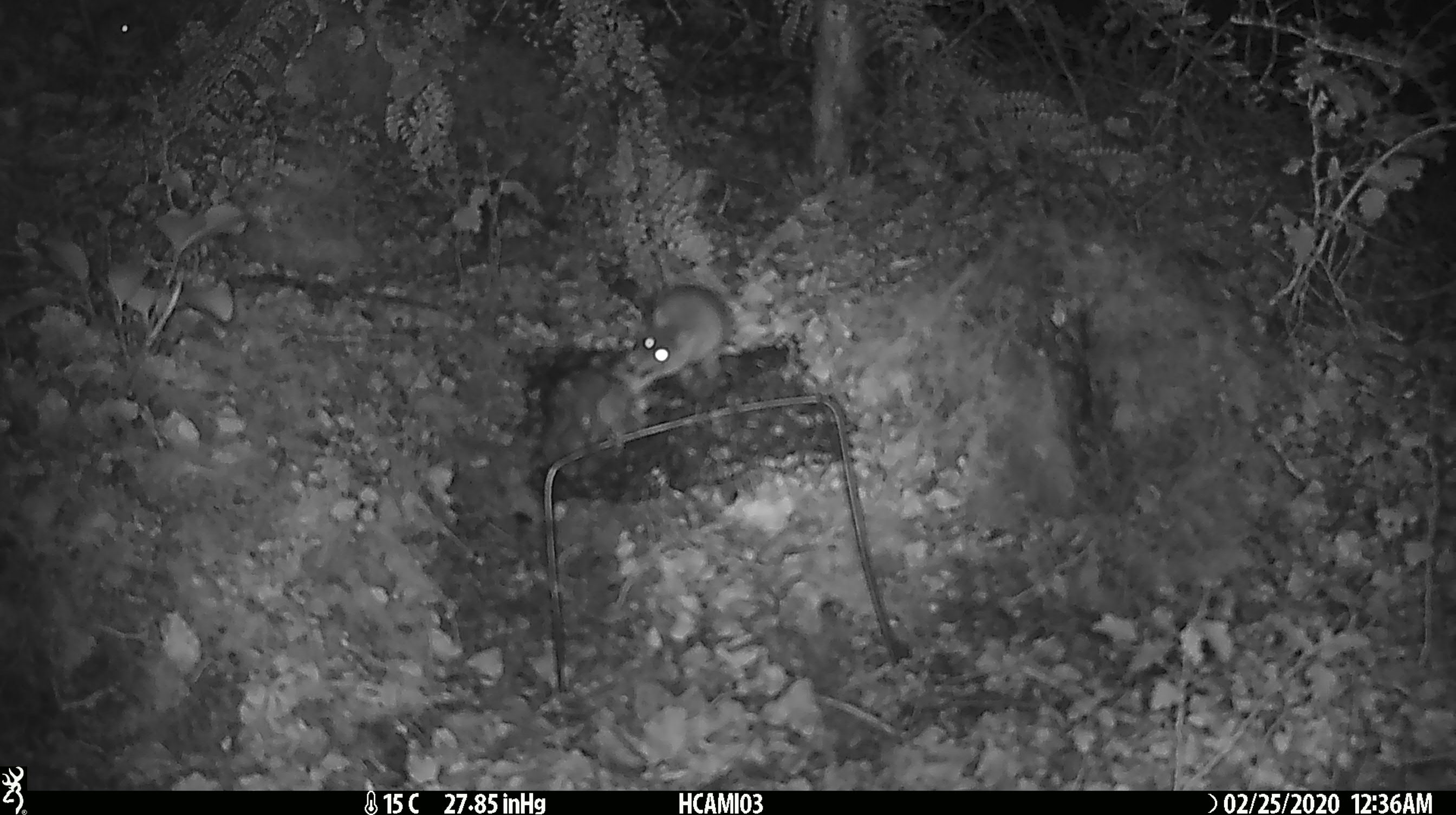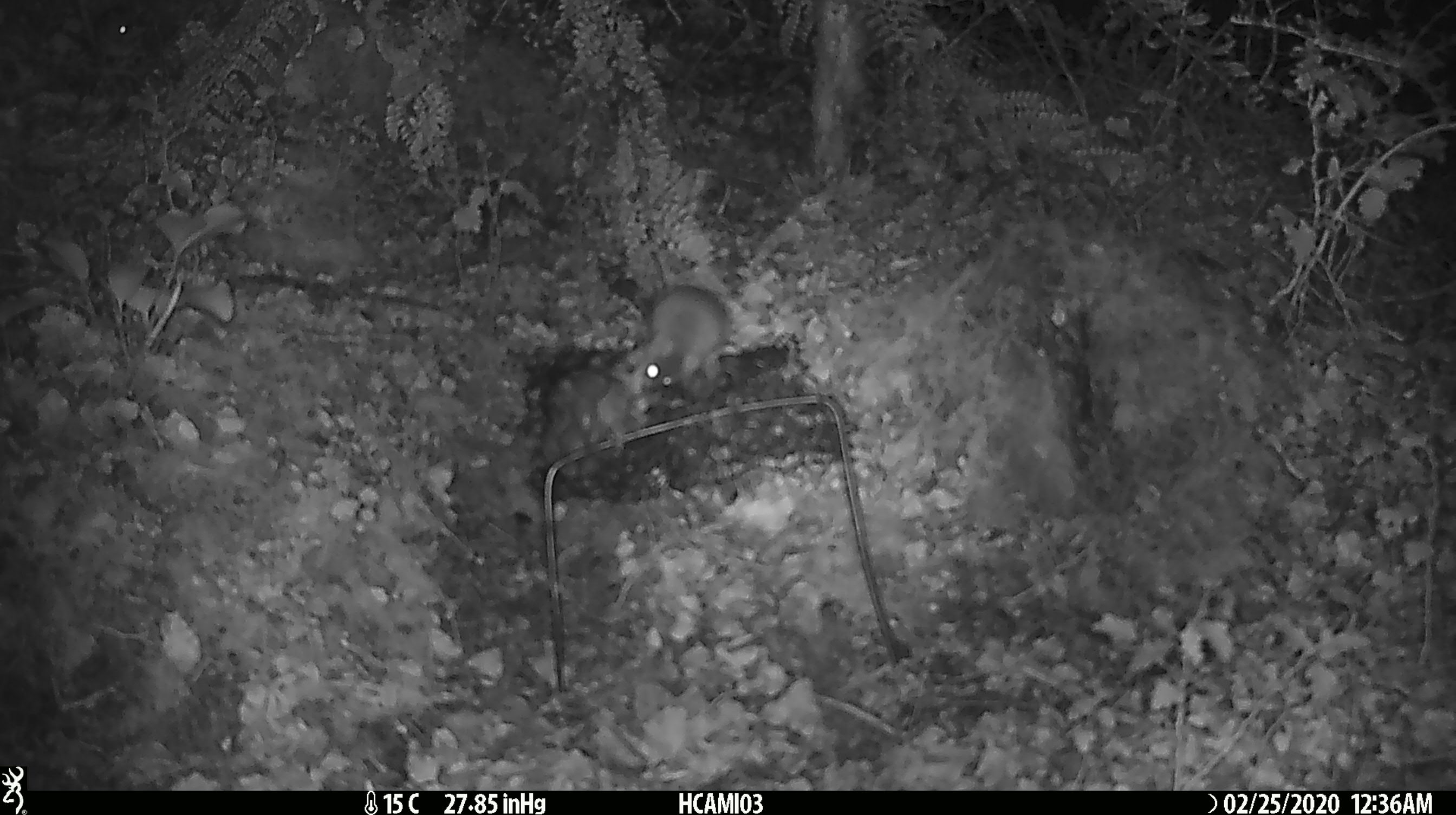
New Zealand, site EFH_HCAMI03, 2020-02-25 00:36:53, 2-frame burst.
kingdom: Animalia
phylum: Chordata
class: Mammalia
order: Rodentia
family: Muridae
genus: Mus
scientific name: Mus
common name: mouse